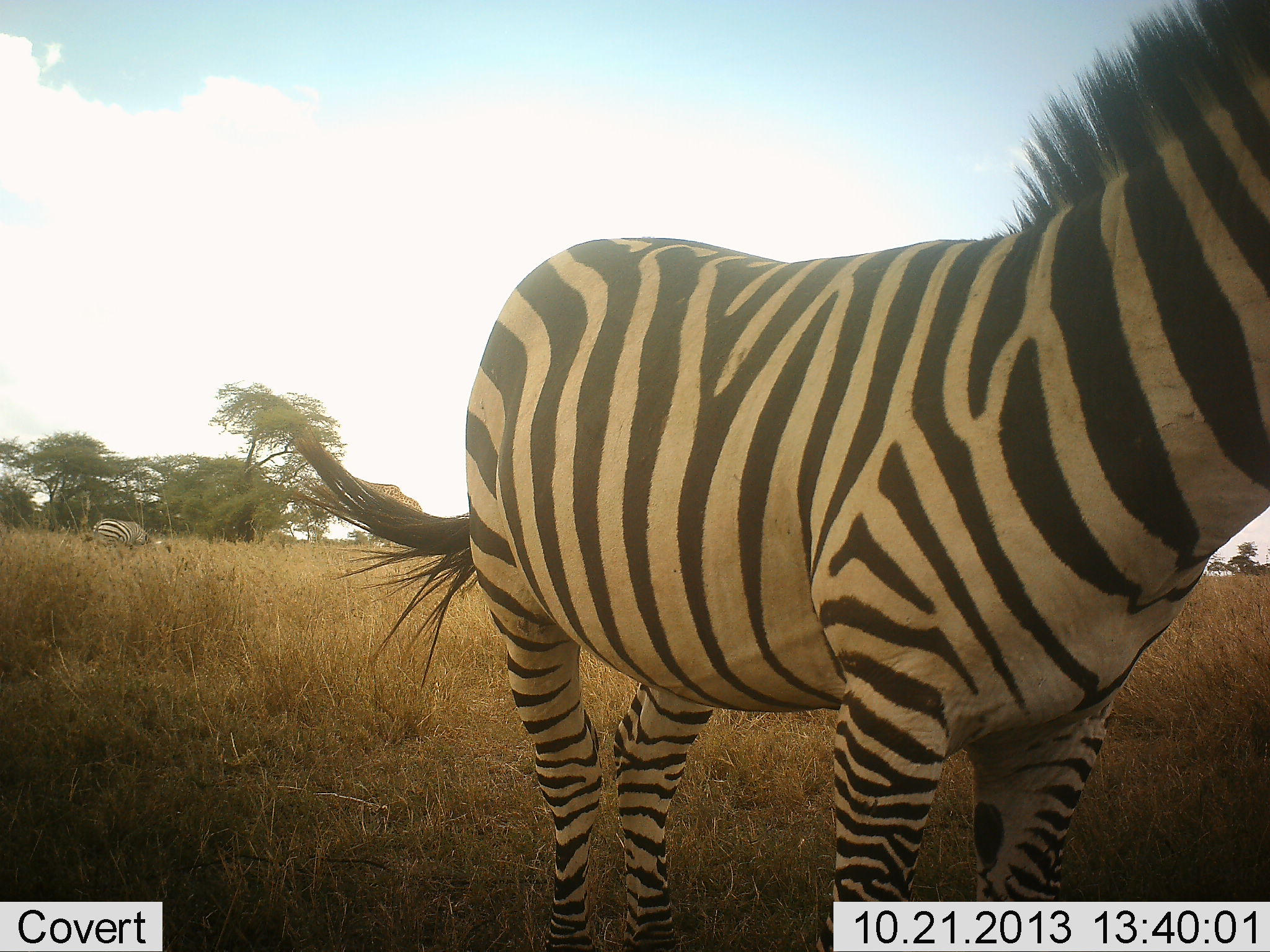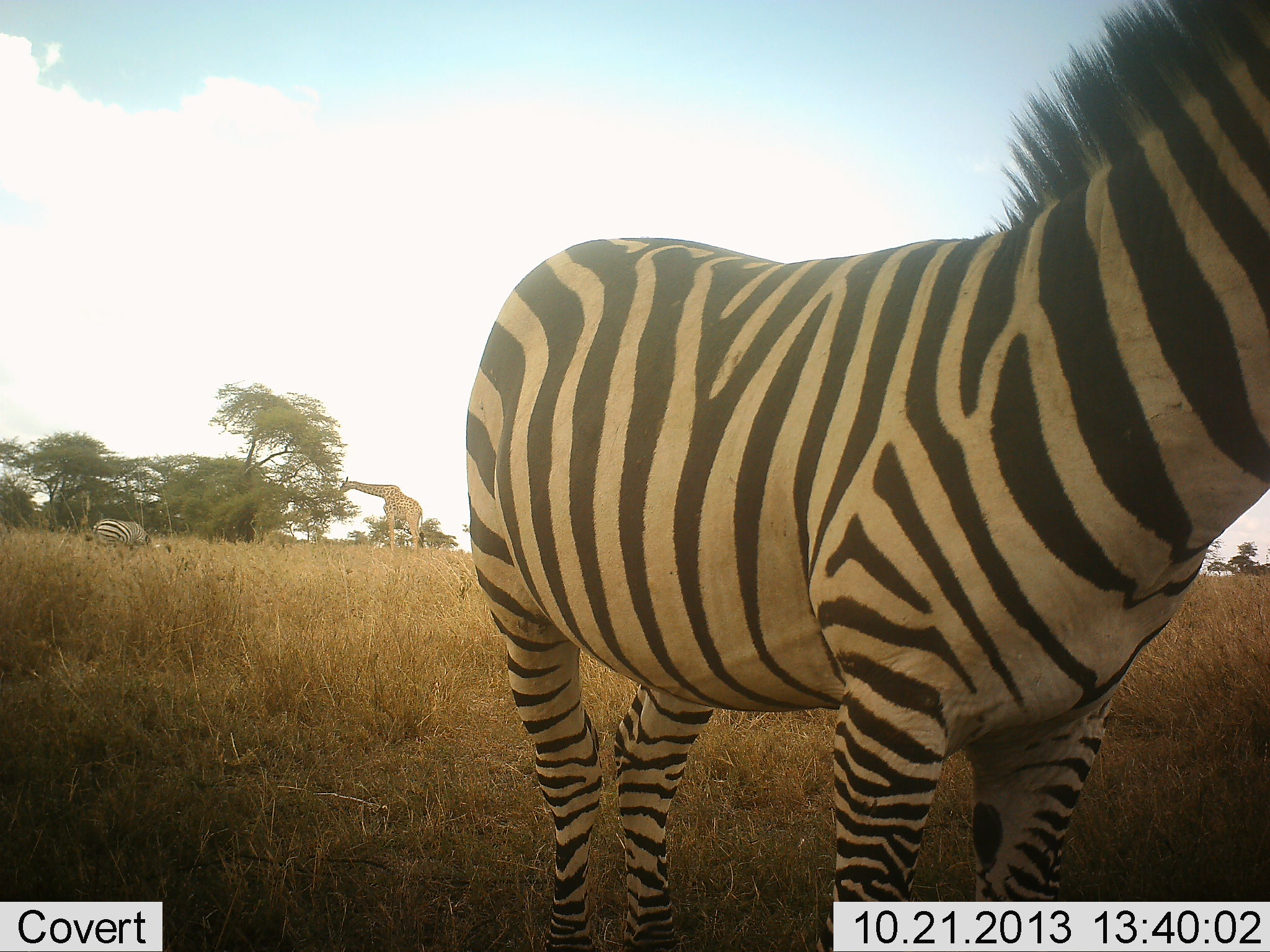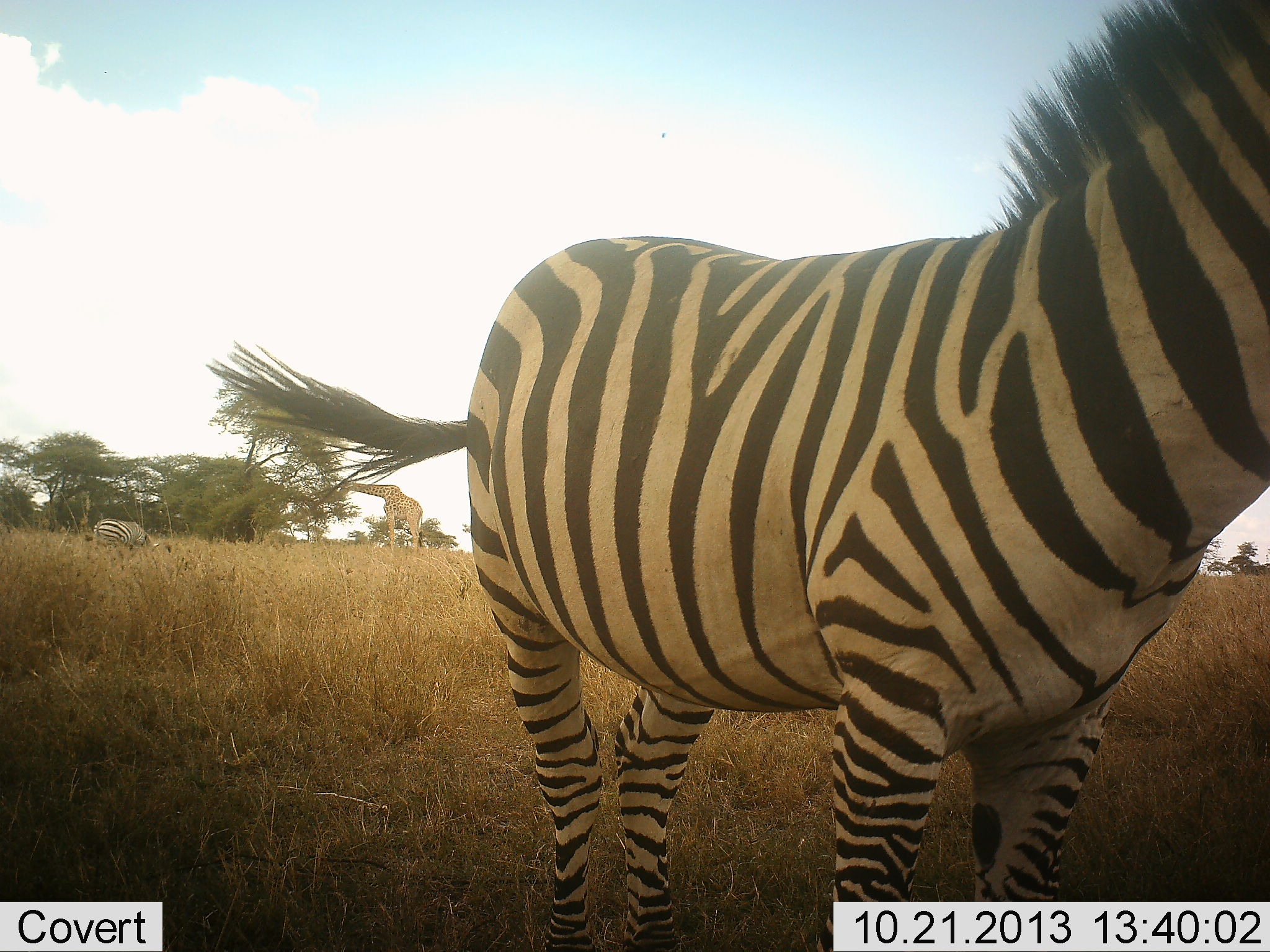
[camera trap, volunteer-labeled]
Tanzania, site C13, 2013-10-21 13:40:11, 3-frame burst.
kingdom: Animalia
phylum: Chordata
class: Mammalia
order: Artiodactyla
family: Giraffidae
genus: Giraffa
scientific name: Giraffa camelopardalis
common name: giraffe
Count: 1.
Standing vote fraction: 10%.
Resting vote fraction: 0%.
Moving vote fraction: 0%.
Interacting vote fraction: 0%.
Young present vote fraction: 0%.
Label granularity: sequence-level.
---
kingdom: Animalia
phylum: Chordata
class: Mammalia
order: Perissodactyla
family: Equidae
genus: Equus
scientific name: Equus quagga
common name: plains zebra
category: zebra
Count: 2.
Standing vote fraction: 92%.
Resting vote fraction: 0%.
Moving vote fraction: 8%.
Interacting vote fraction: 0%.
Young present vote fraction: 0%.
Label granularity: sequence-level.